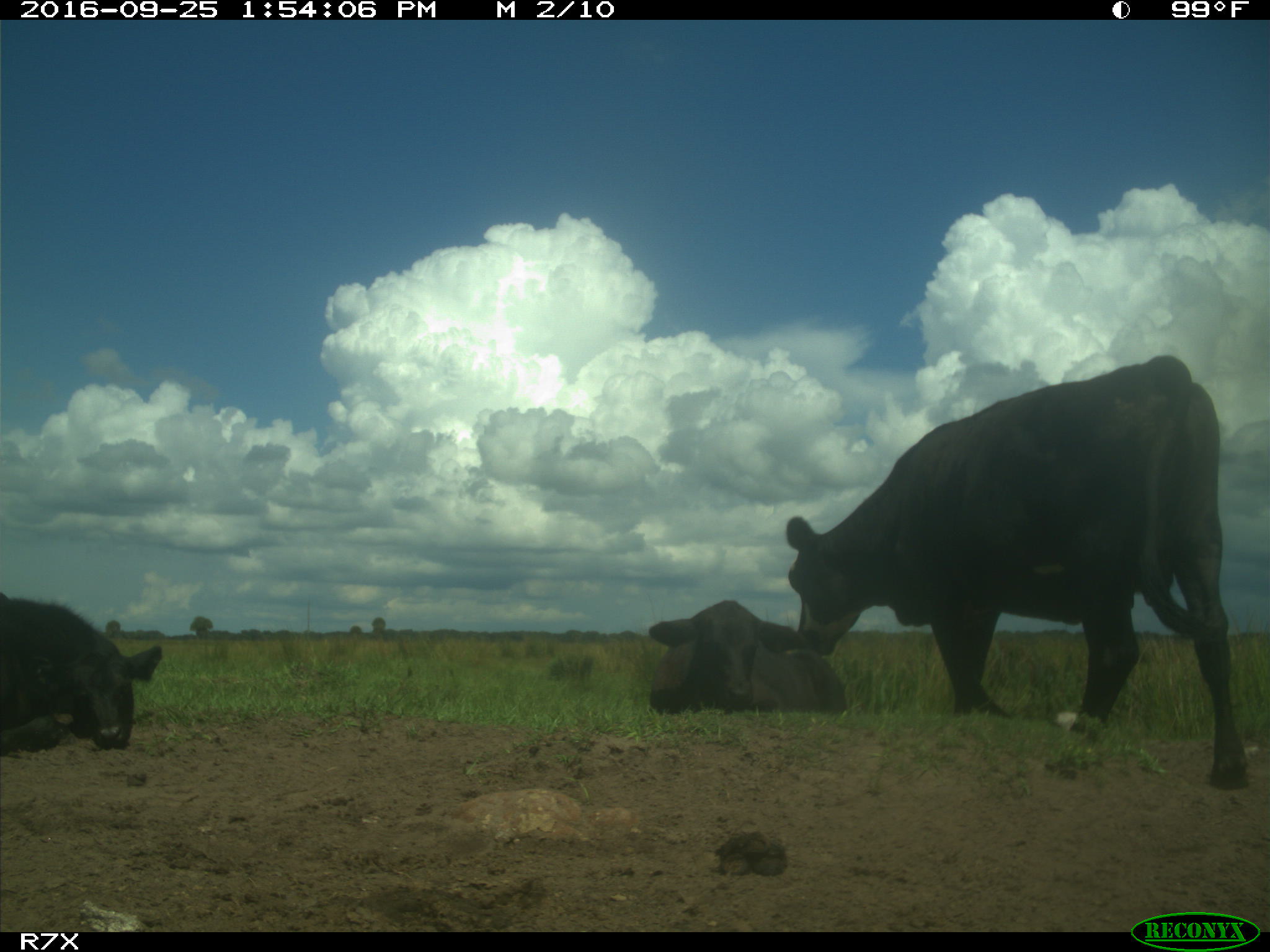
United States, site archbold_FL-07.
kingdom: Animalia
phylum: Chordata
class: Mammalia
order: Artiodactyla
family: Bovidae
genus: Bos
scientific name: Bos taurus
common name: domestic cow